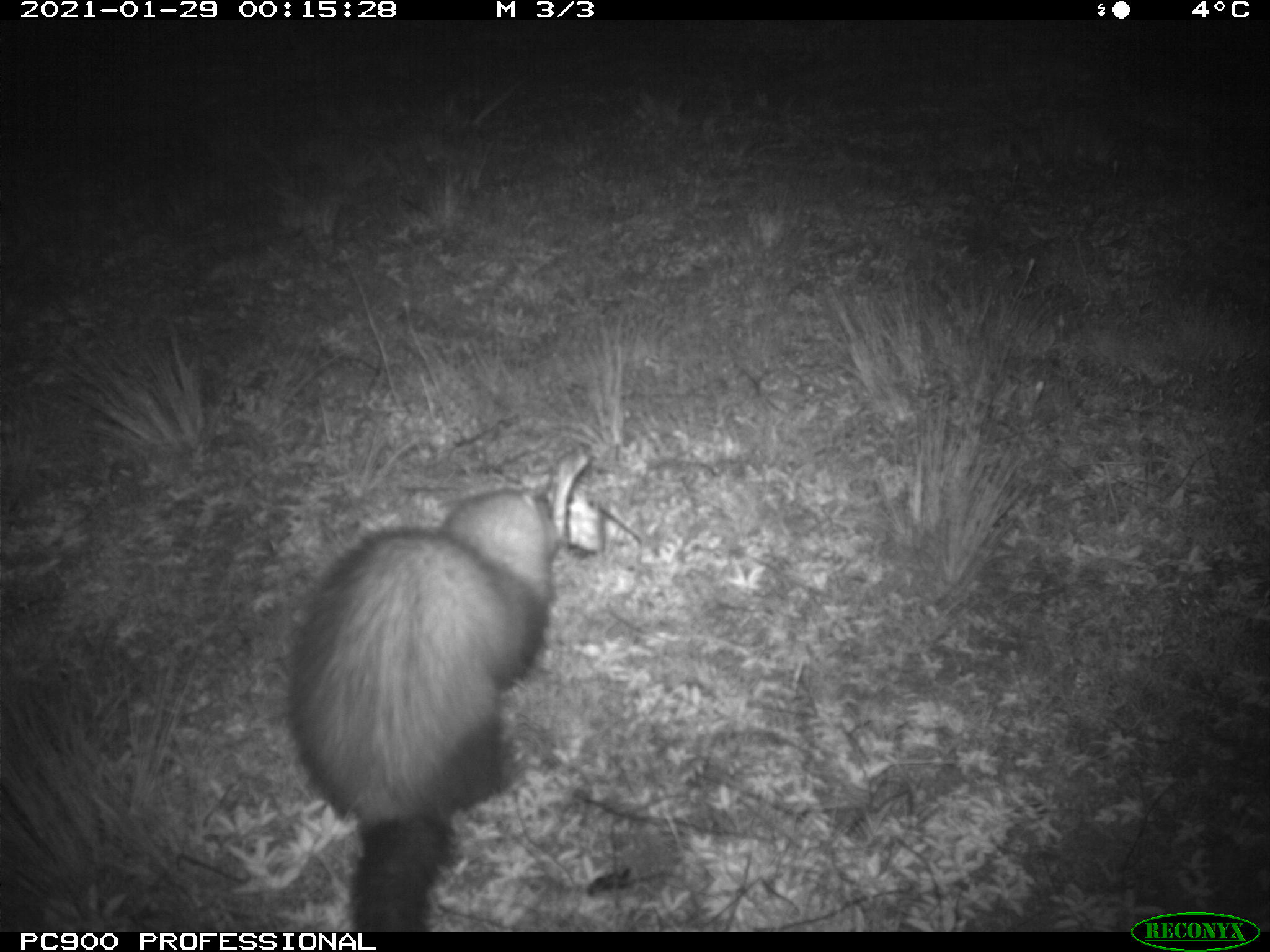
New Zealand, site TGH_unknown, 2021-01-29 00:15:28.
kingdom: Animalia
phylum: Chordata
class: Mammalia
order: Carnivora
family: Mustelidae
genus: Mustela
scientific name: Mustela furo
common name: ferret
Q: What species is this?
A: Ferret (Mustela furo).